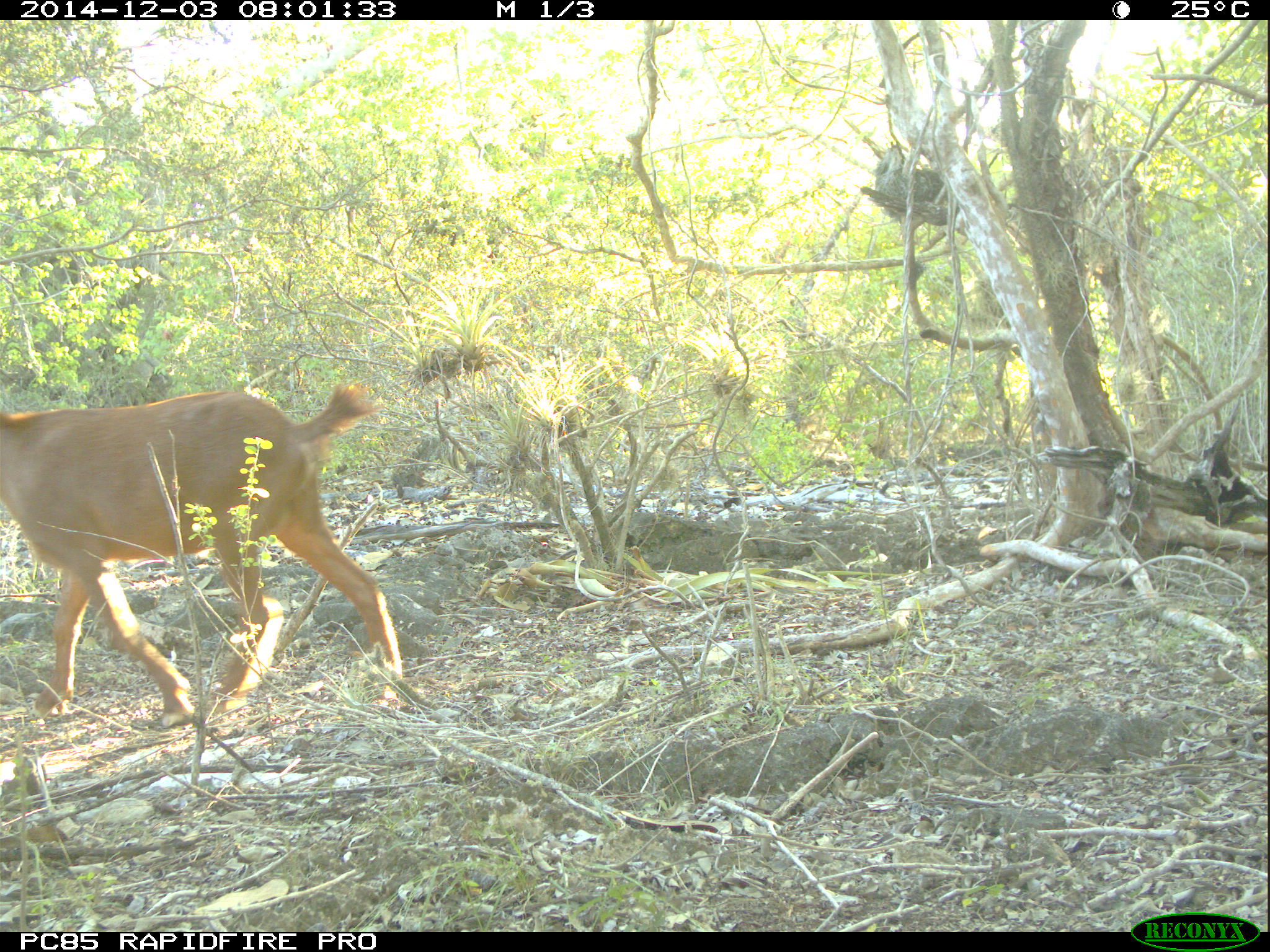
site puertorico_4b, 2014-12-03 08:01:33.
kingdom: Animalia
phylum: Chordata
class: Mammalia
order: Artiodactyla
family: Bovidae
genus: Capra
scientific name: Capra hircus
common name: goat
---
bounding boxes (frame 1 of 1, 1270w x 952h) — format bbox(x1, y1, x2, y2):
goat: bbox(0, 374, 403, 758)